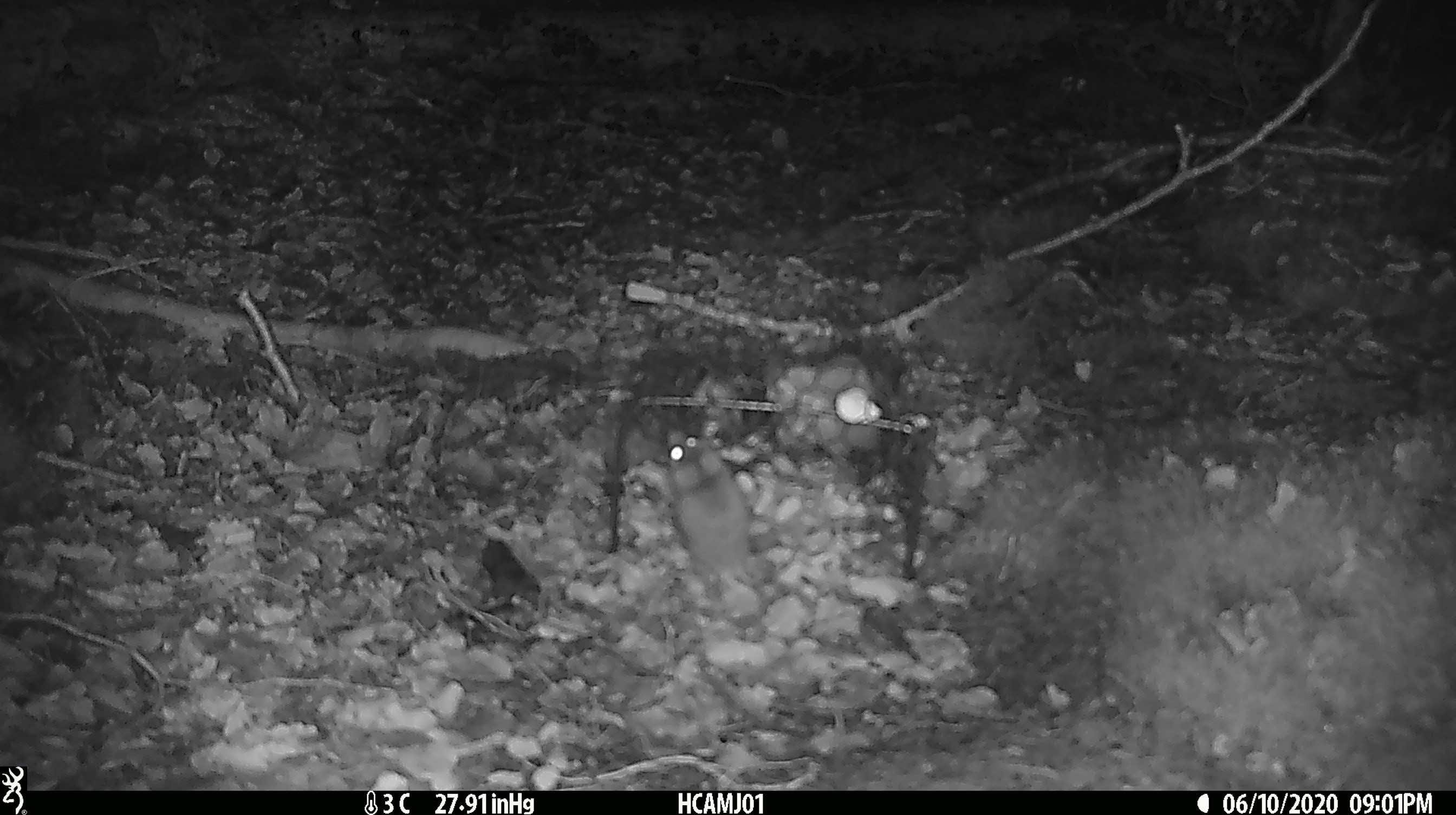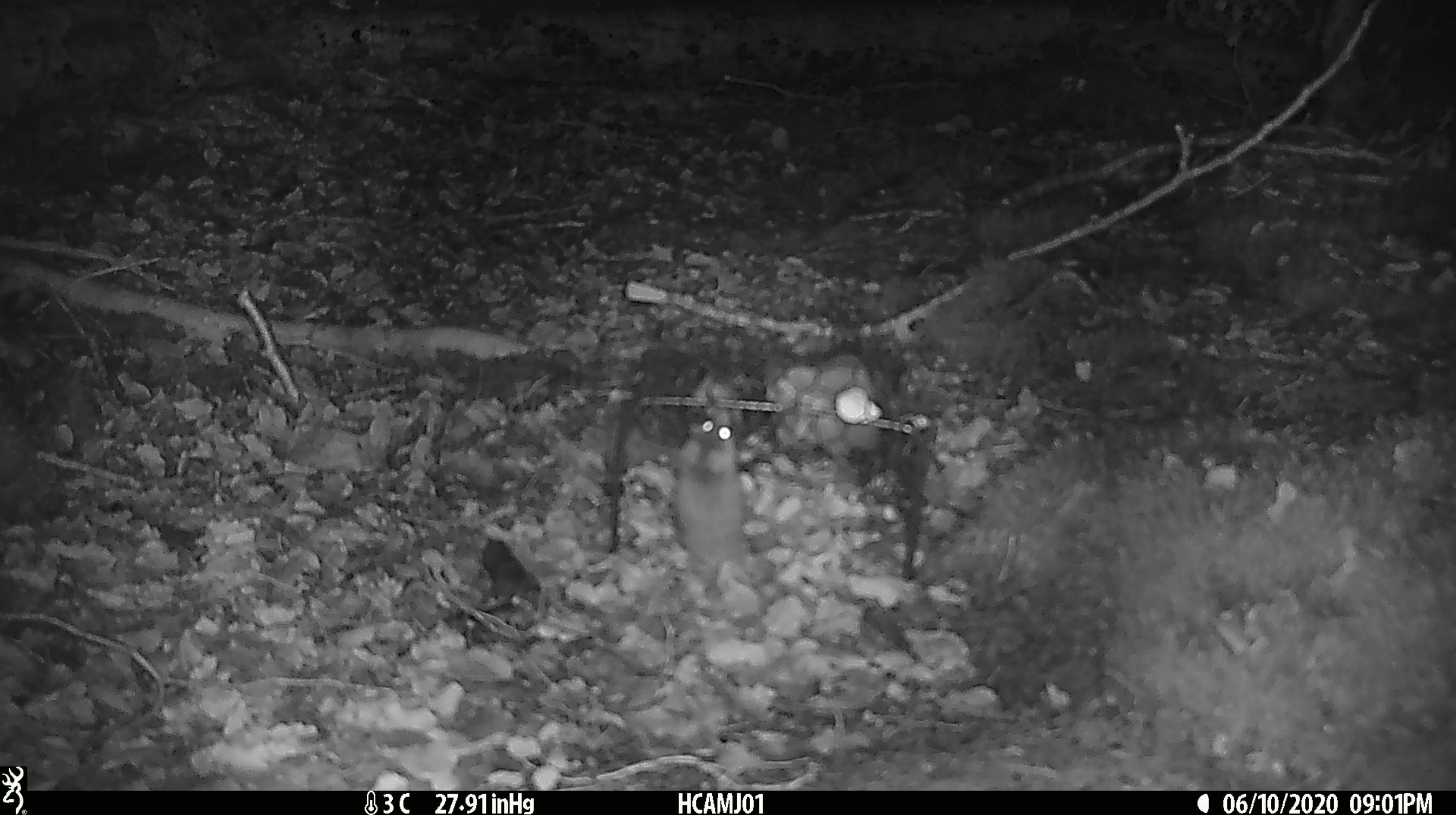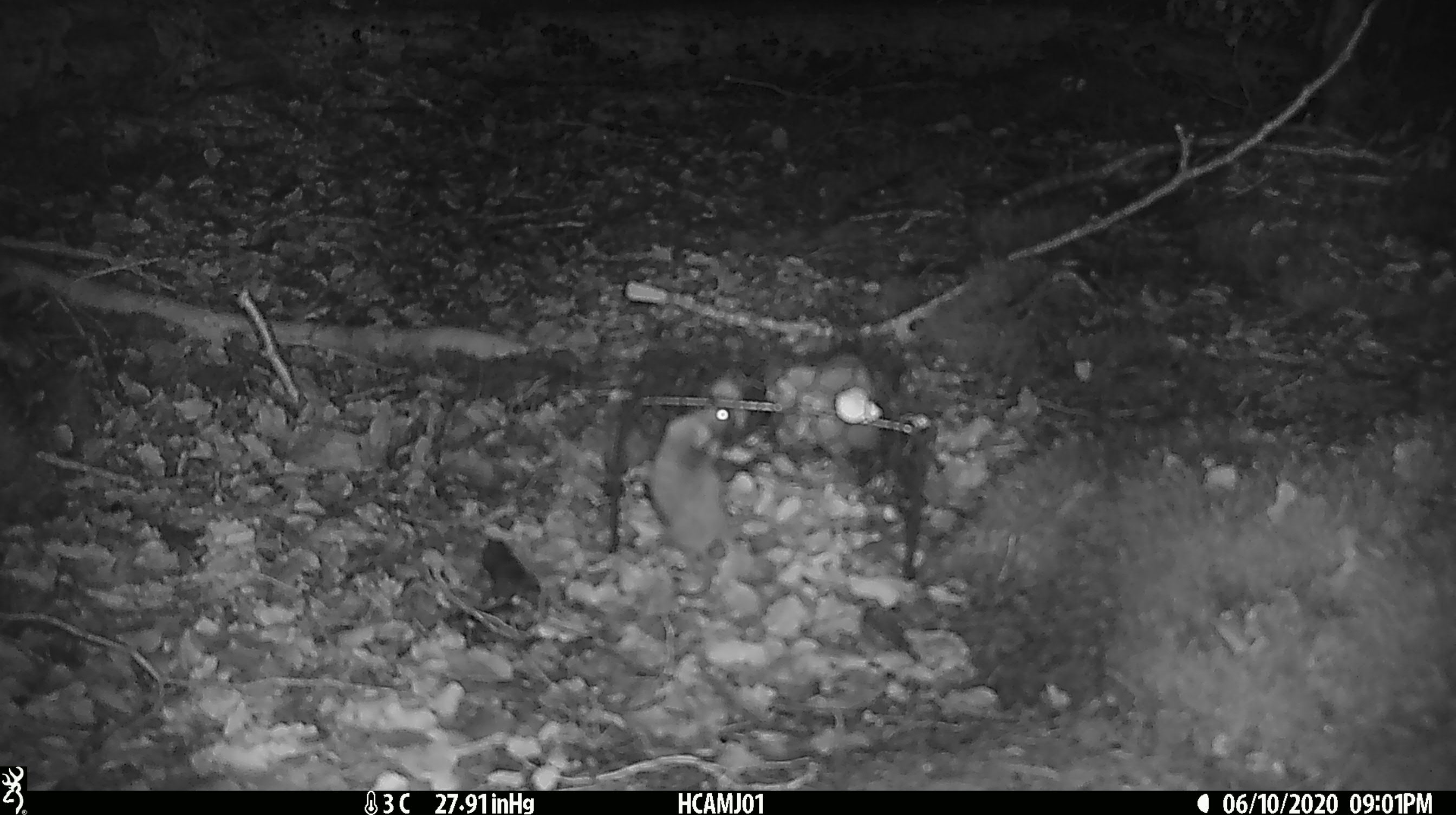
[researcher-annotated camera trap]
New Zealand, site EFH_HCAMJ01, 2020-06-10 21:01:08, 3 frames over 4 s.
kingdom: Animalia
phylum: Chordata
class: Mammalia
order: Rodentia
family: Muridae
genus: Mus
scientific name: Mus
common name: mouse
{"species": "mouse (Mus)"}